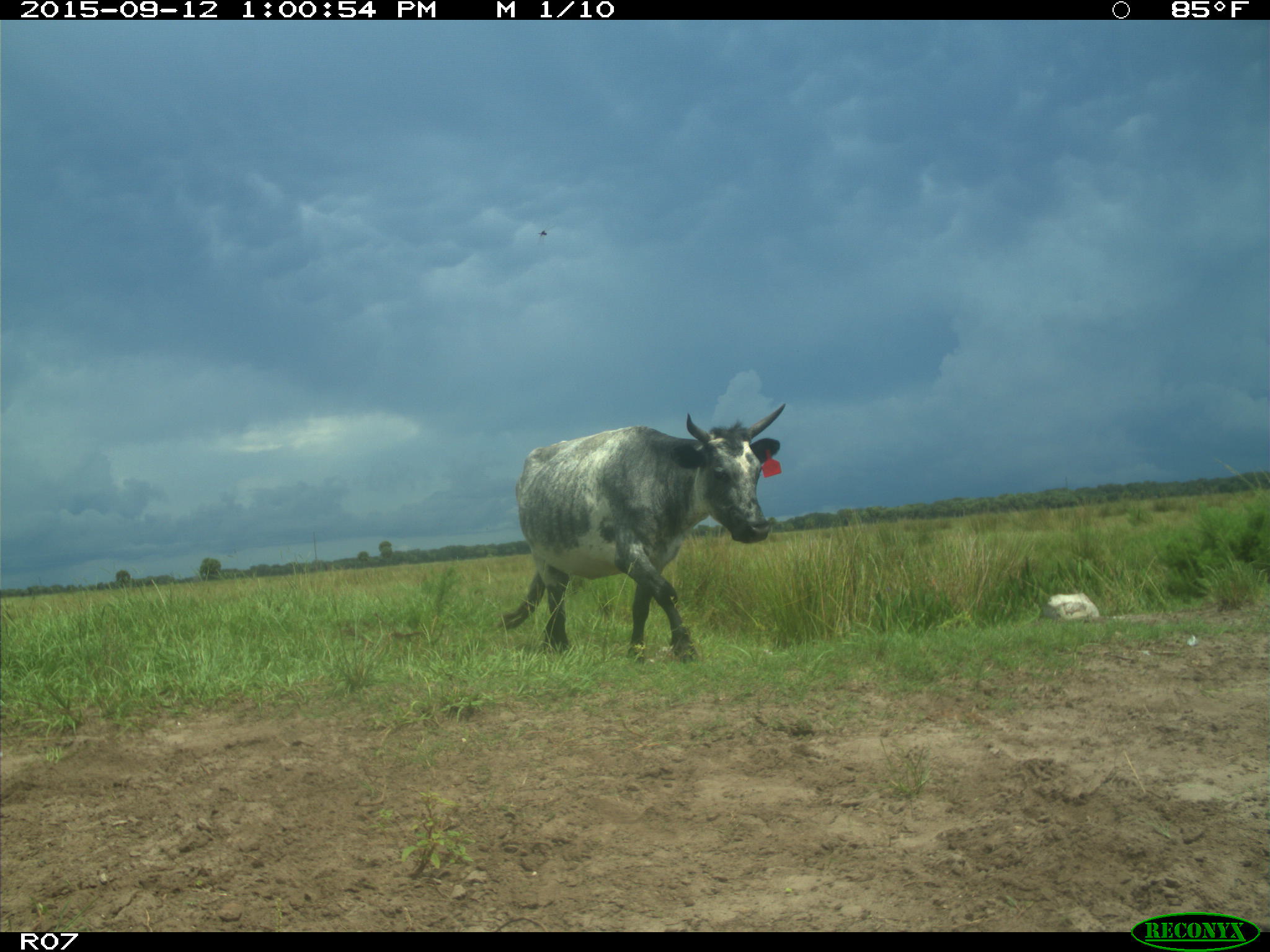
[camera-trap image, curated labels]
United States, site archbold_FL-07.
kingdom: Animalia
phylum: Chordata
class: Mammalia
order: Artiodactyla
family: Bovidae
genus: Bos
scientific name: Bos taurus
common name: domestic cow